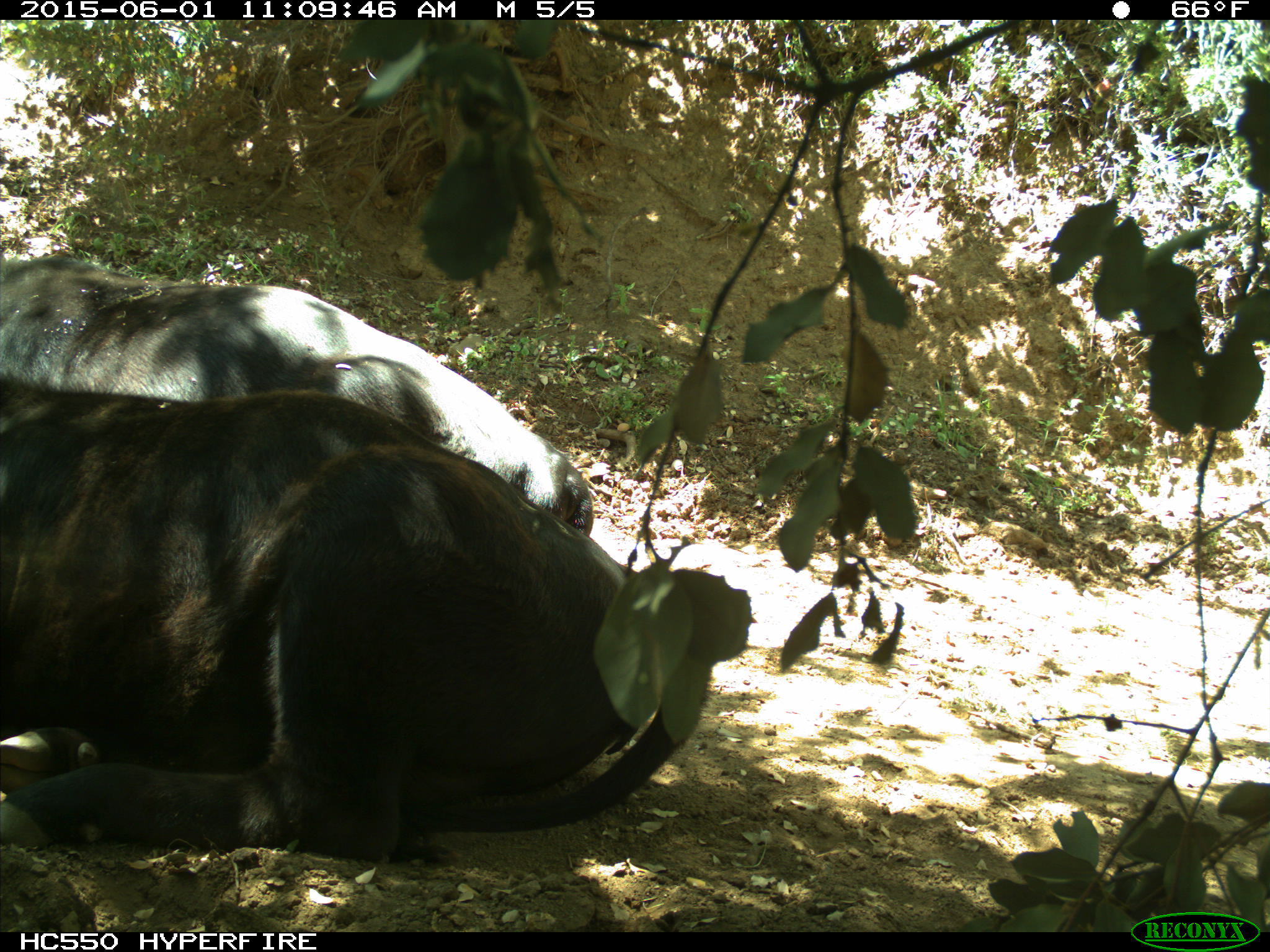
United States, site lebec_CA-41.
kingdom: Animalia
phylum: Chordata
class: Mammalia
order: Artiodactyla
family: Bovidae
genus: Bos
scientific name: Bos taurus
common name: domestic cow